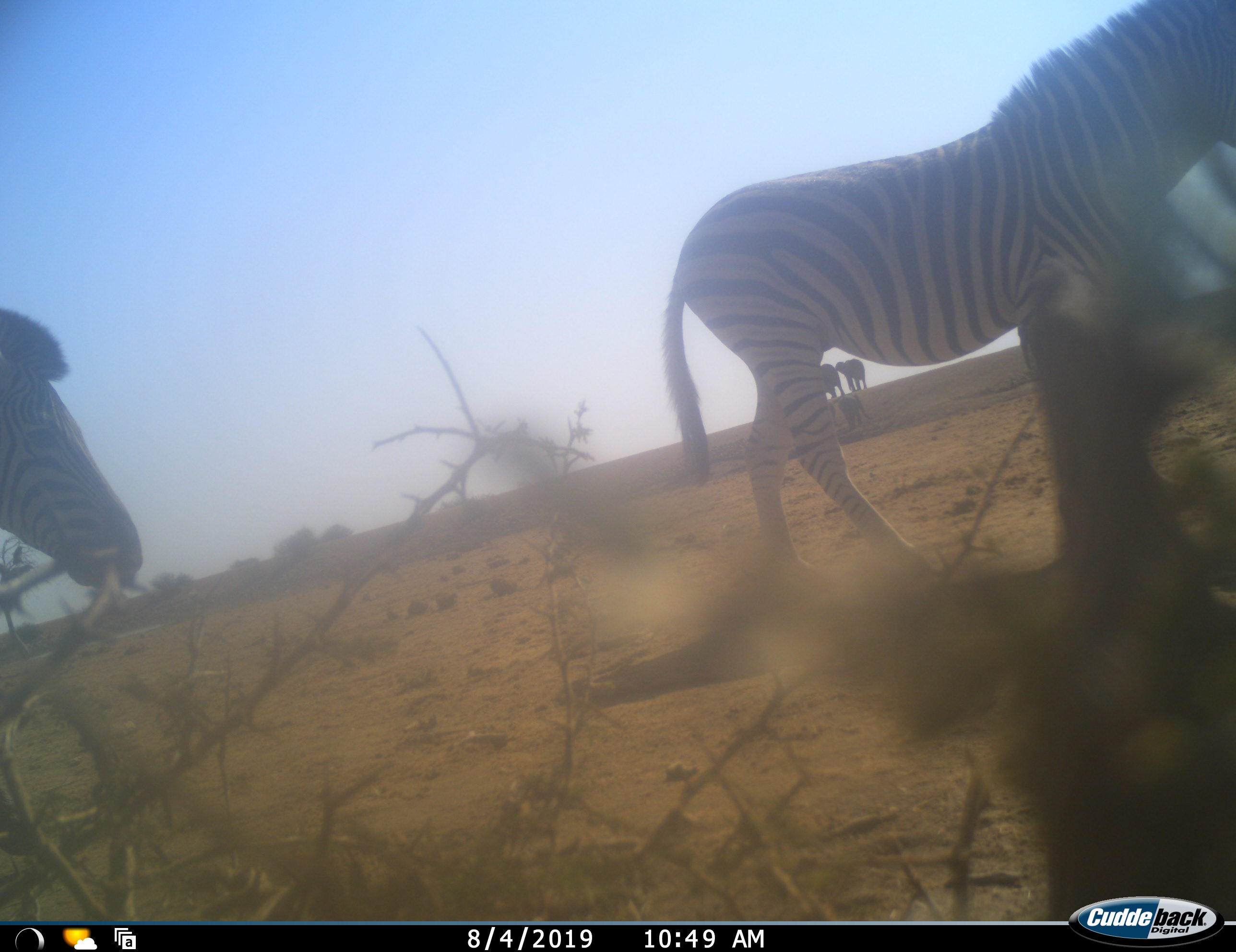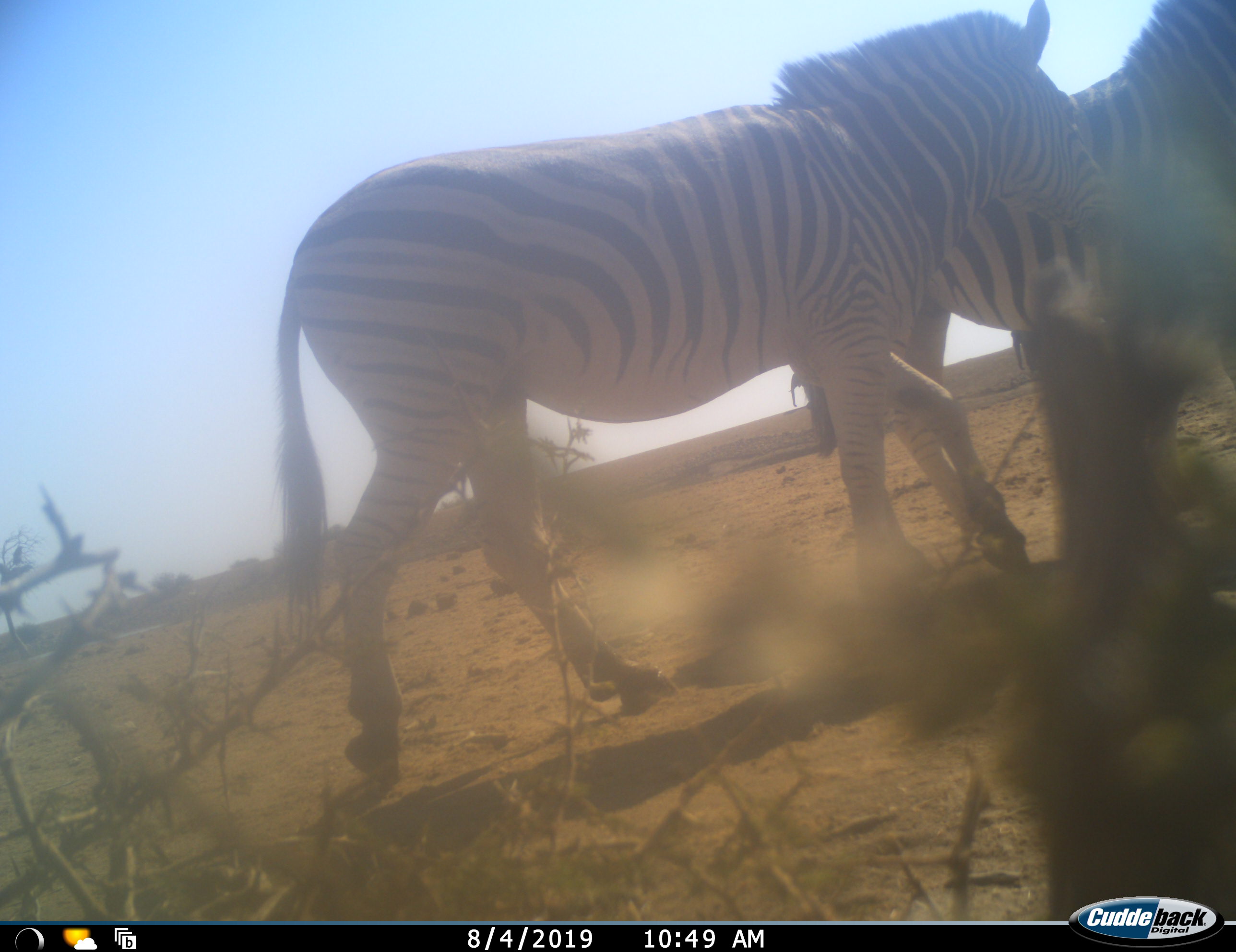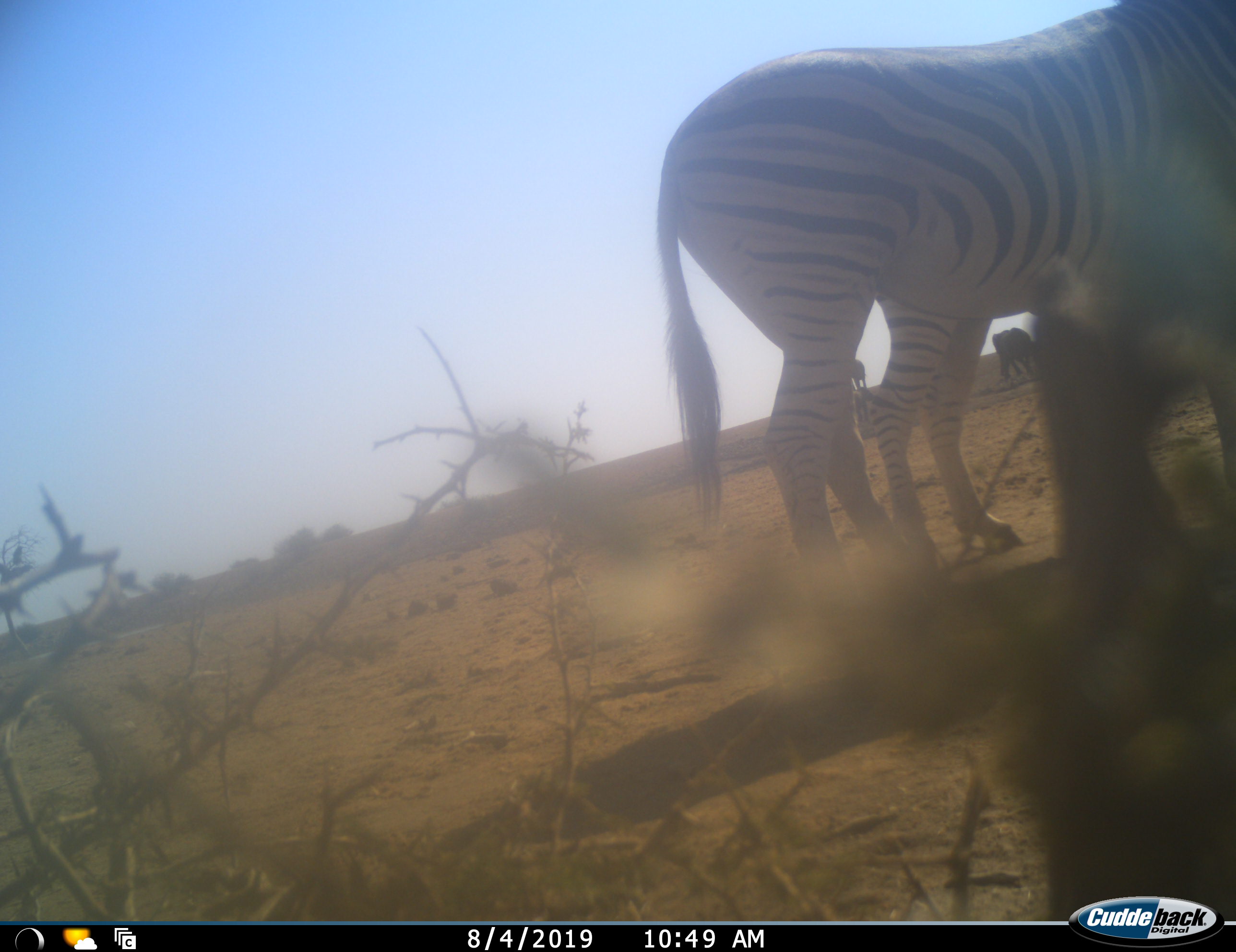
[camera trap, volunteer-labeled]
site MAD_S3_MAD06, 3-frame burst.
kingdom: Animalia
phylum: Chordata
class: Mammalia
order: Proboscidea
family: Elephantidae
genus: Loxodonta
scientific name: Loxodonta africana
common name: african bush elephant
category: elephant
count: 4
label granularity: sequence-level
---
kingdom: Animalia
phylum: Chordata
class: Mammalia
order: Perissodactyla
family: Equidae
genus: Equus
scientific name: Equus quagga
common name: plains zebra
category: zebraplains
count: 2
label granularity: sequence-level